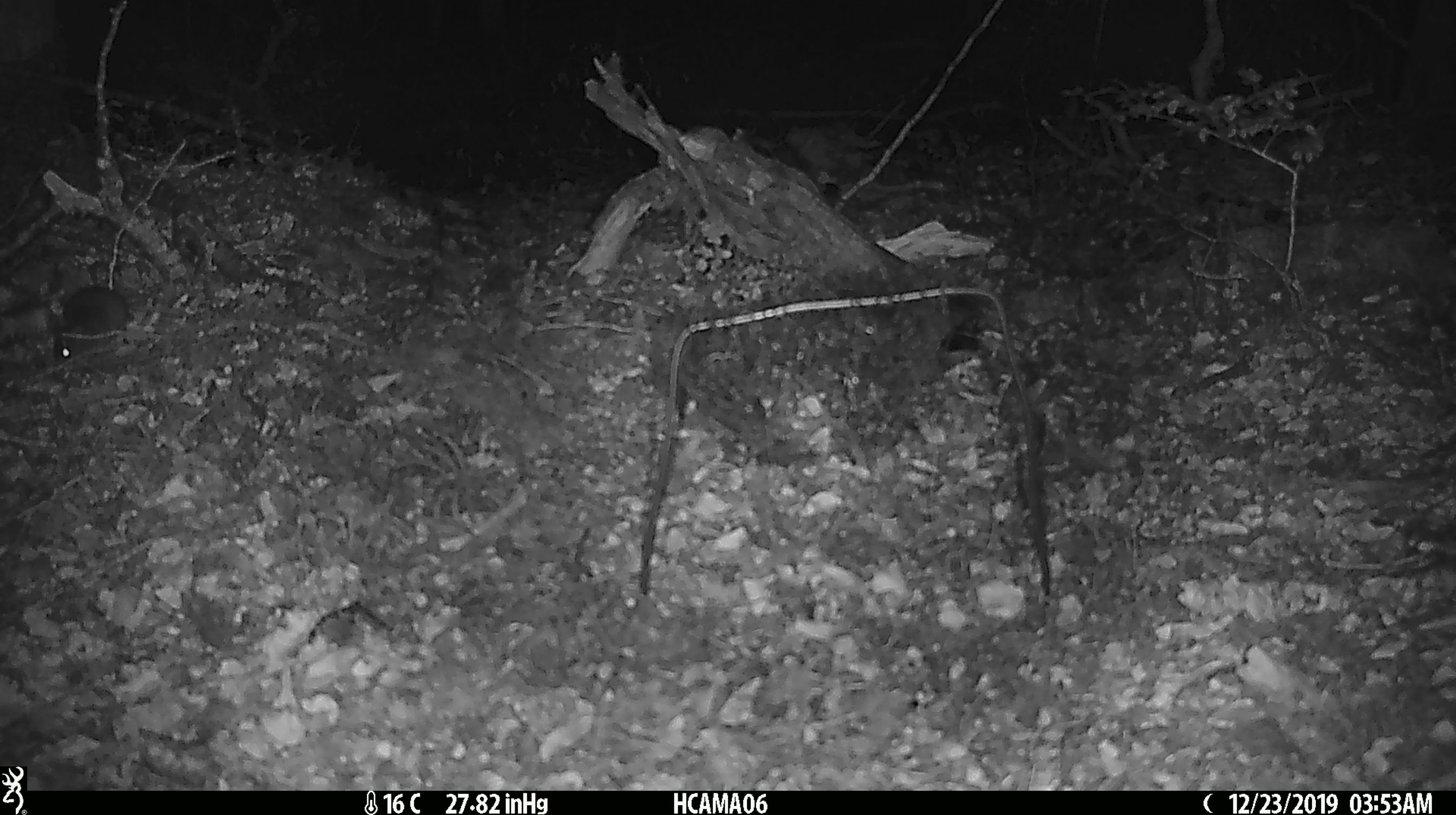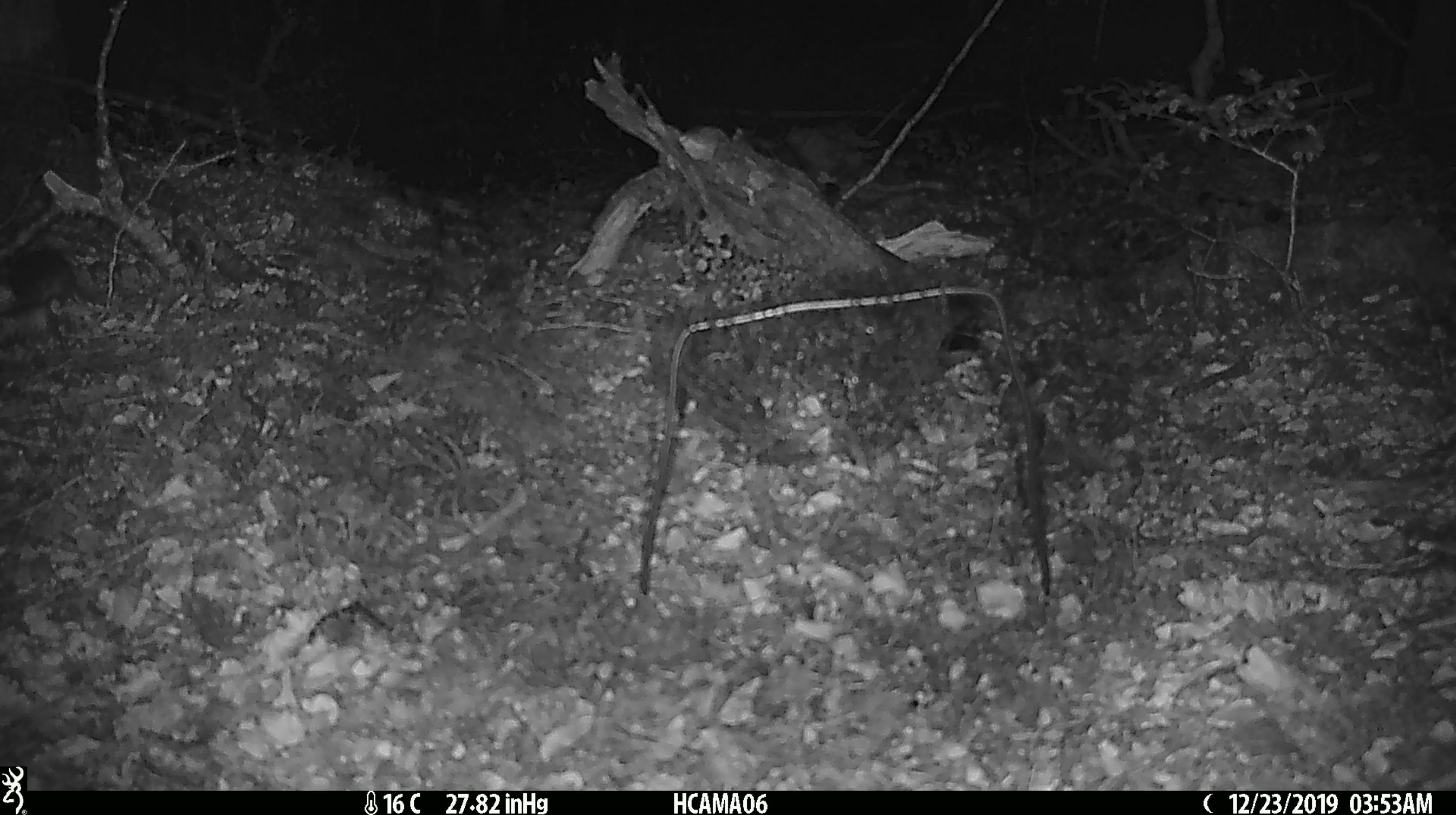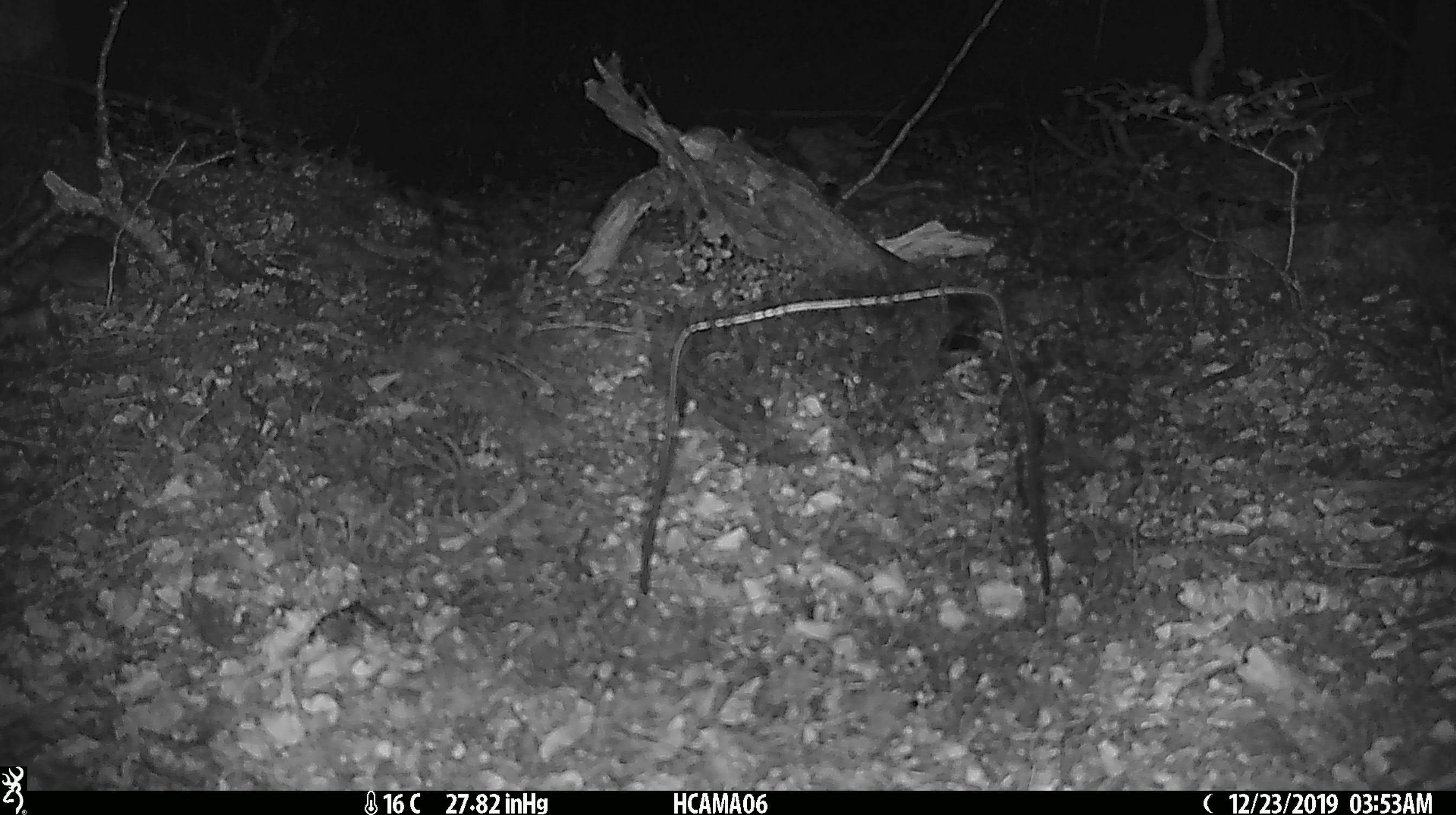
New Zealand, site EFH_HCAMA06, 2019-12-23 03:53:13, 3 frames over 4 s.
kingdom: Animalia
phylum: Chordata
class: Mammalia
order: Rodentia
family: Muridae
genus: Mus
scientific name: Mus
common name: mouse